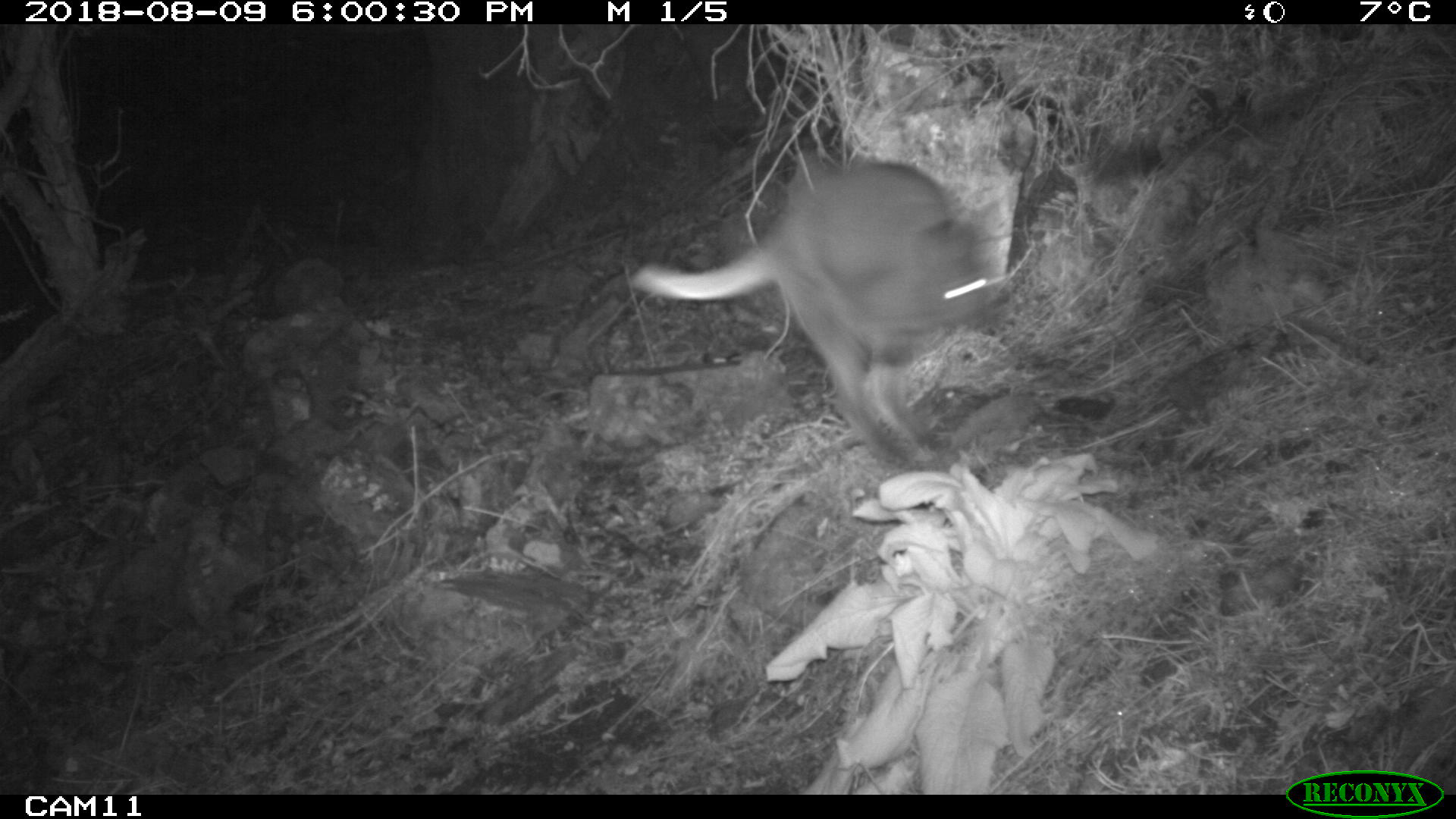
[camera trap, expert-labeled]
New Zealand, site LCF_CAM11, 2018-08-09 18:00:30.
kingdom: Animalia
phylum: Chordata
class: Mammalia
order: Diprotodontia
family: Macropodidae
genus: Notamacropus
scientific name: Notamacropus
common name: wallaby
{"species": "wallaby (Notamacropus)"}